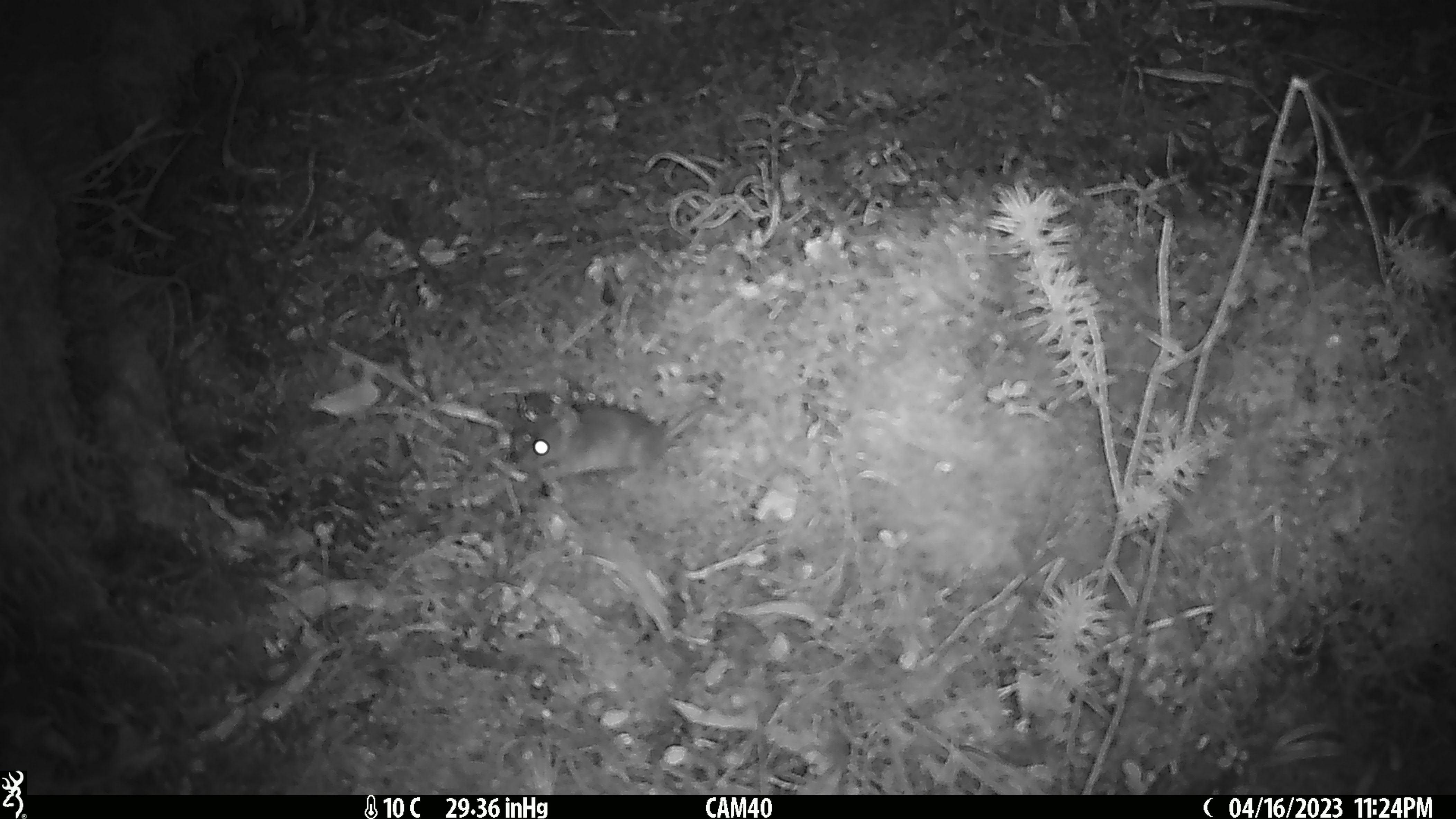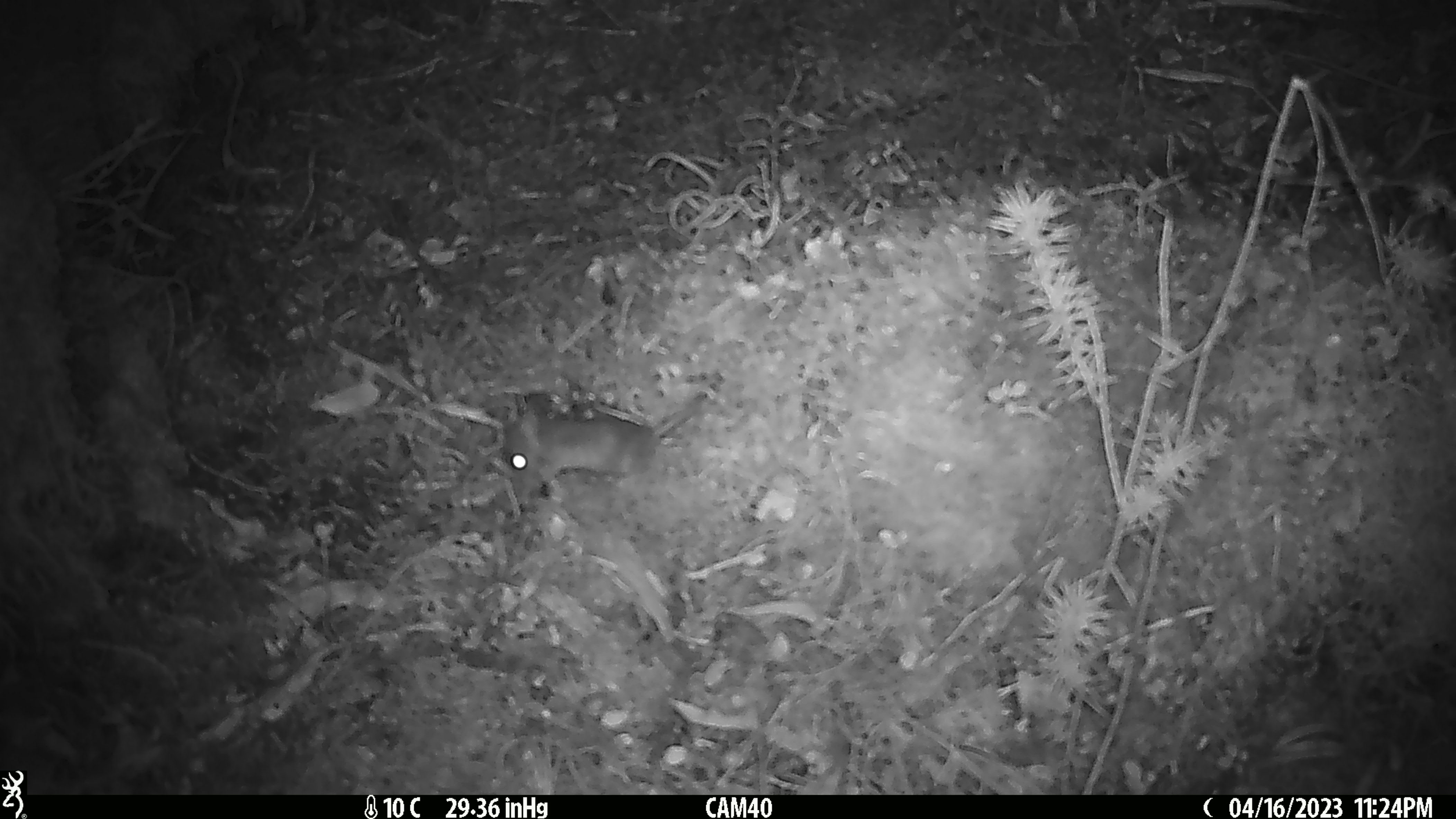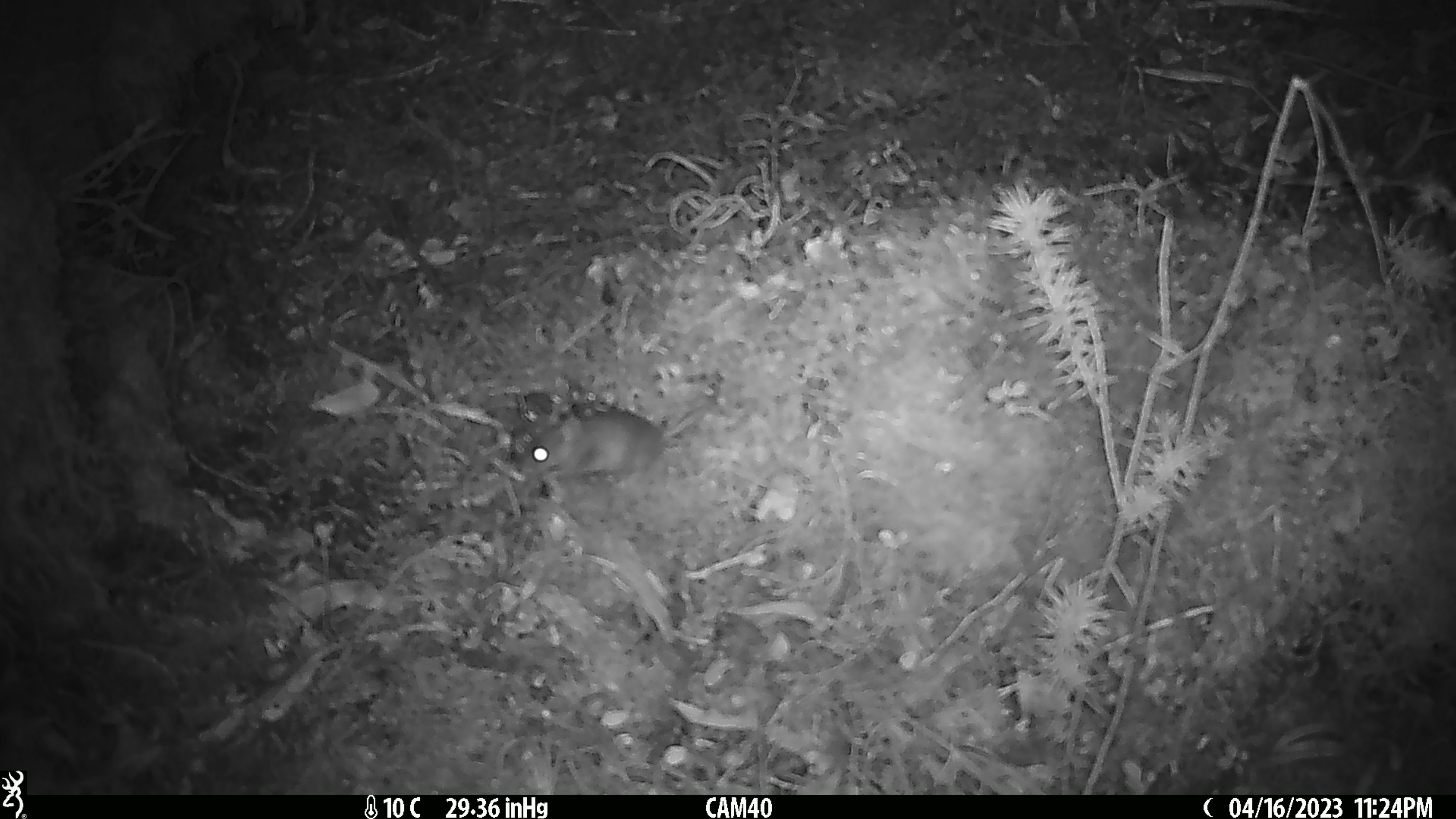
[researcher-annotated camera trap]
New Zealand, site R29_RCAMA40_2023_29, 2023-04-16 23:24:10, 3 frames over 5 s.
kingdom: Animalia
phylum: Chordata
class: Mammalia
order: Rodentia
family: Muridae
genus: Mus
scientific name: Mus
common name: mouse